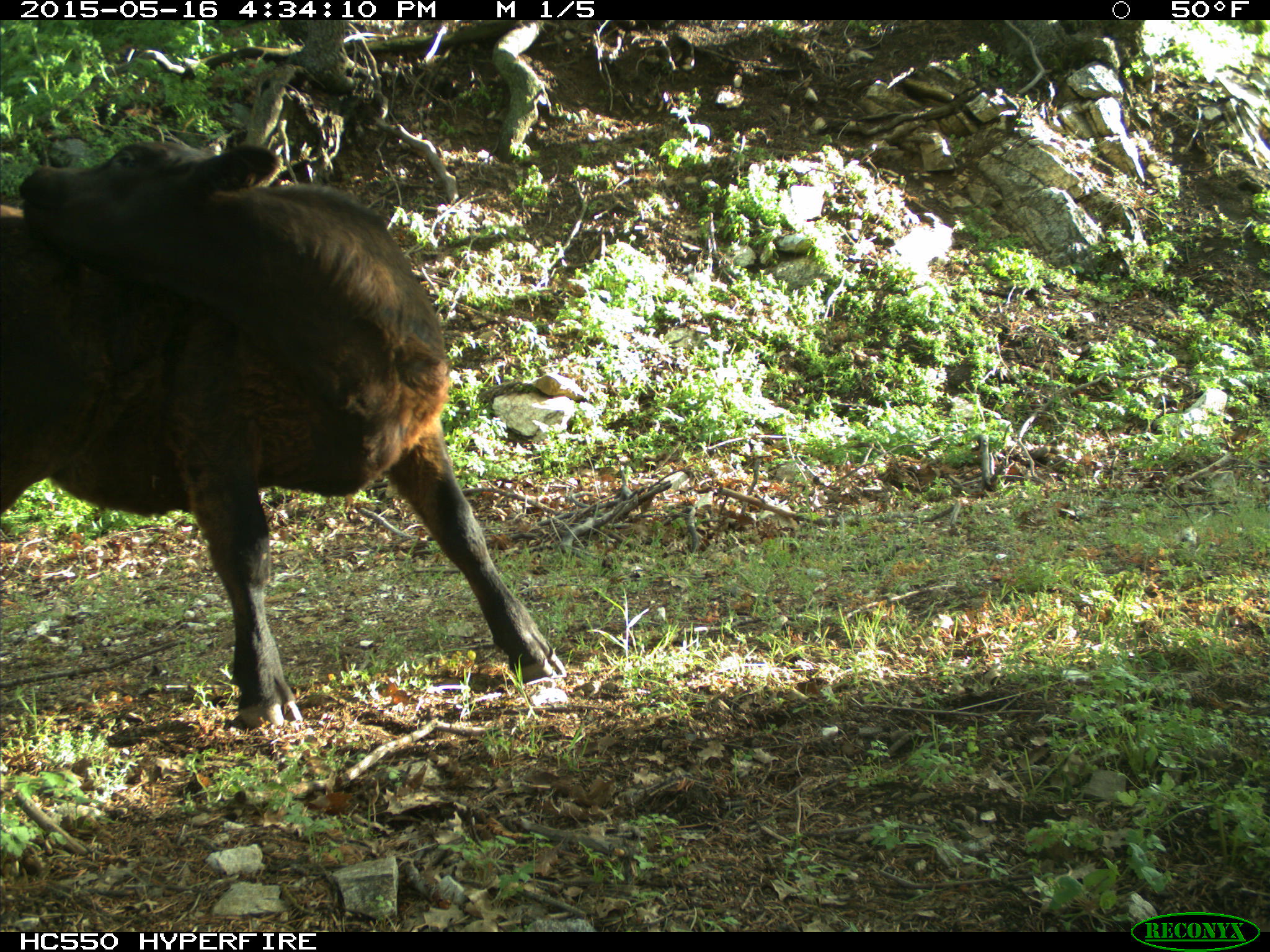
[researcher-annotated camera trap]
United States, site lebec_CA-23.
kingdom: Animalia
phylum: Chordata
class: Mammalia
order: Artiodactyla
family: Bovidae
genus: Bos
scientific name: Bos taurus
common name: domestic cow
Bos taurus (domestic cow).